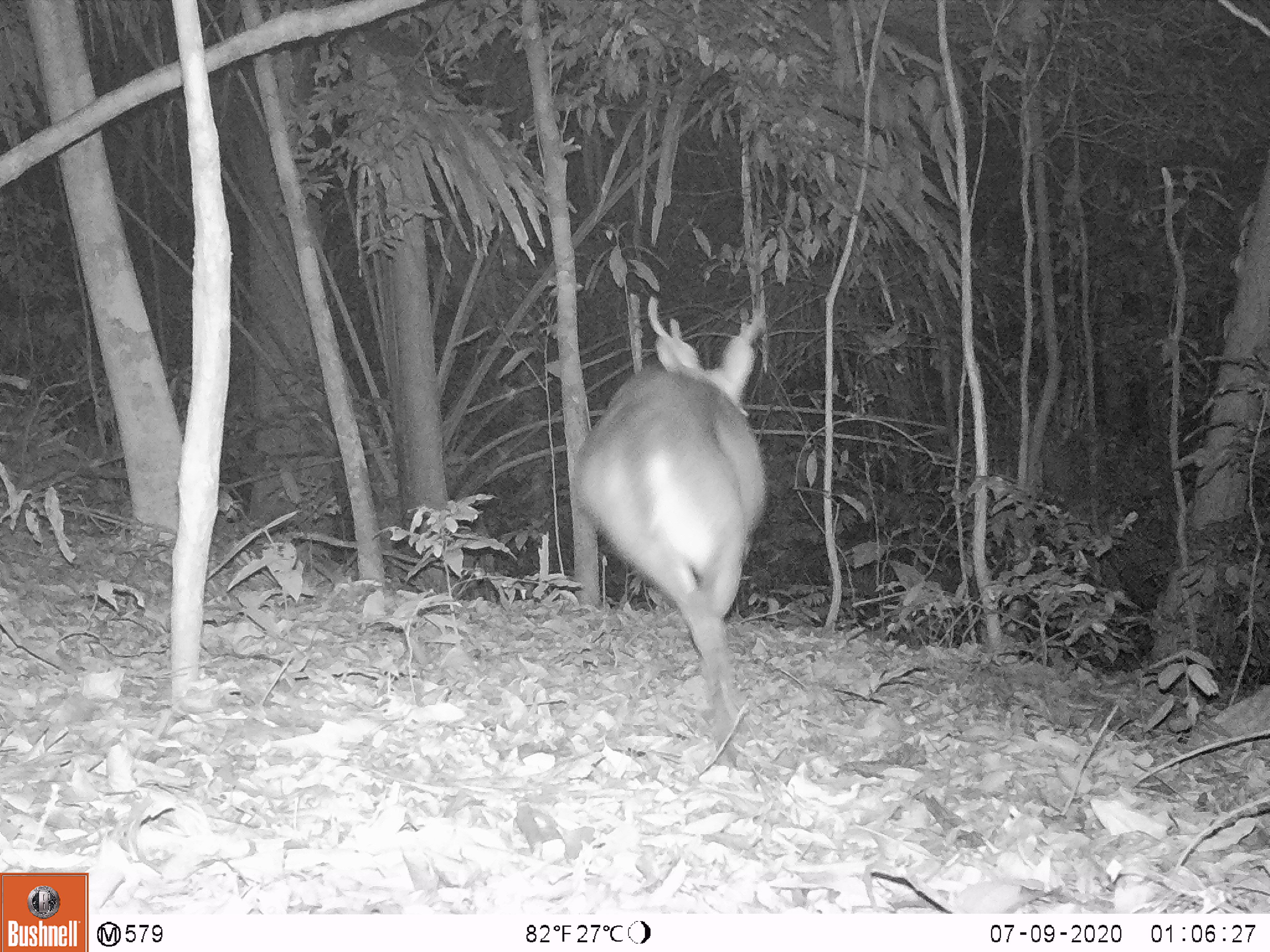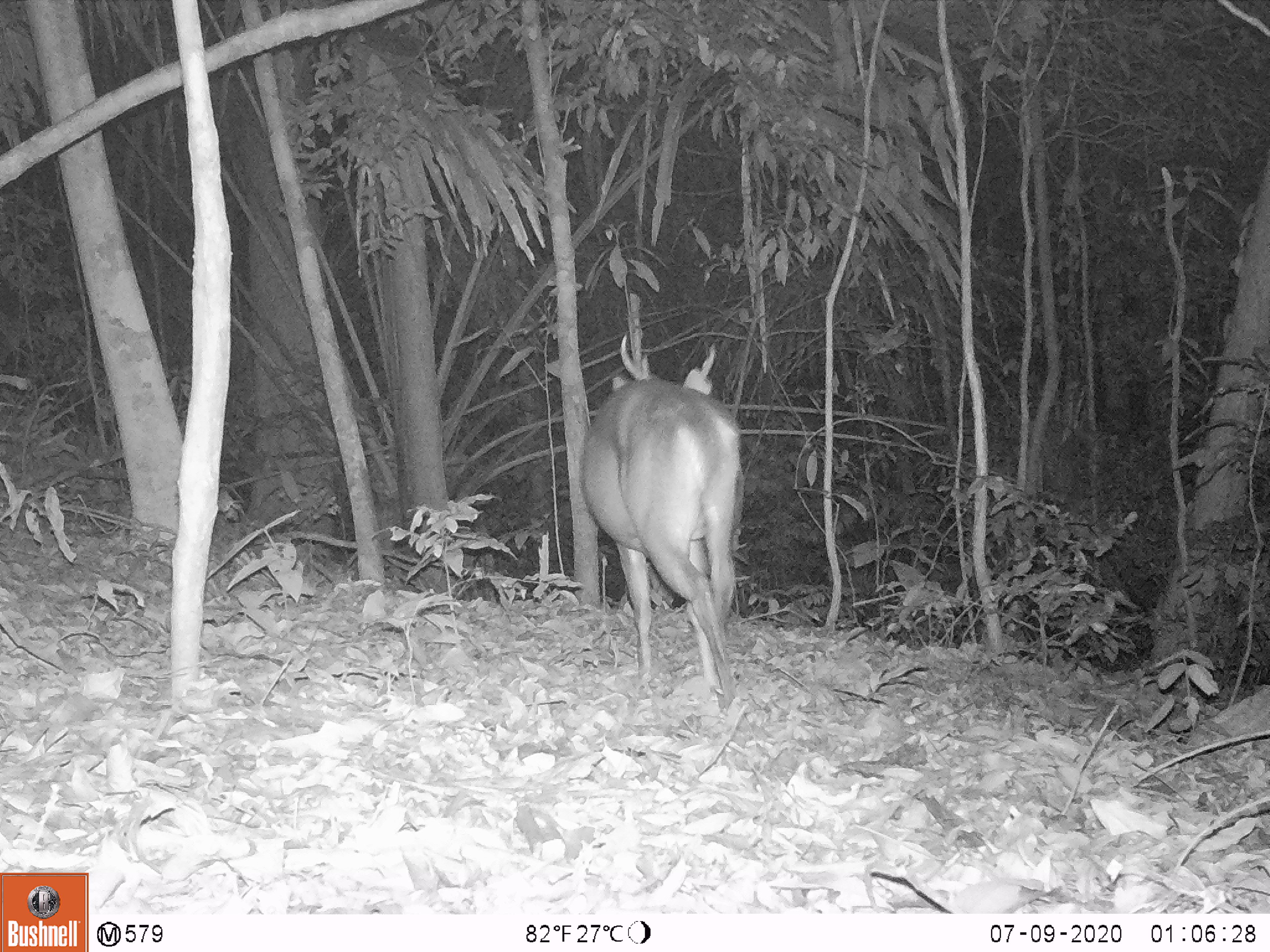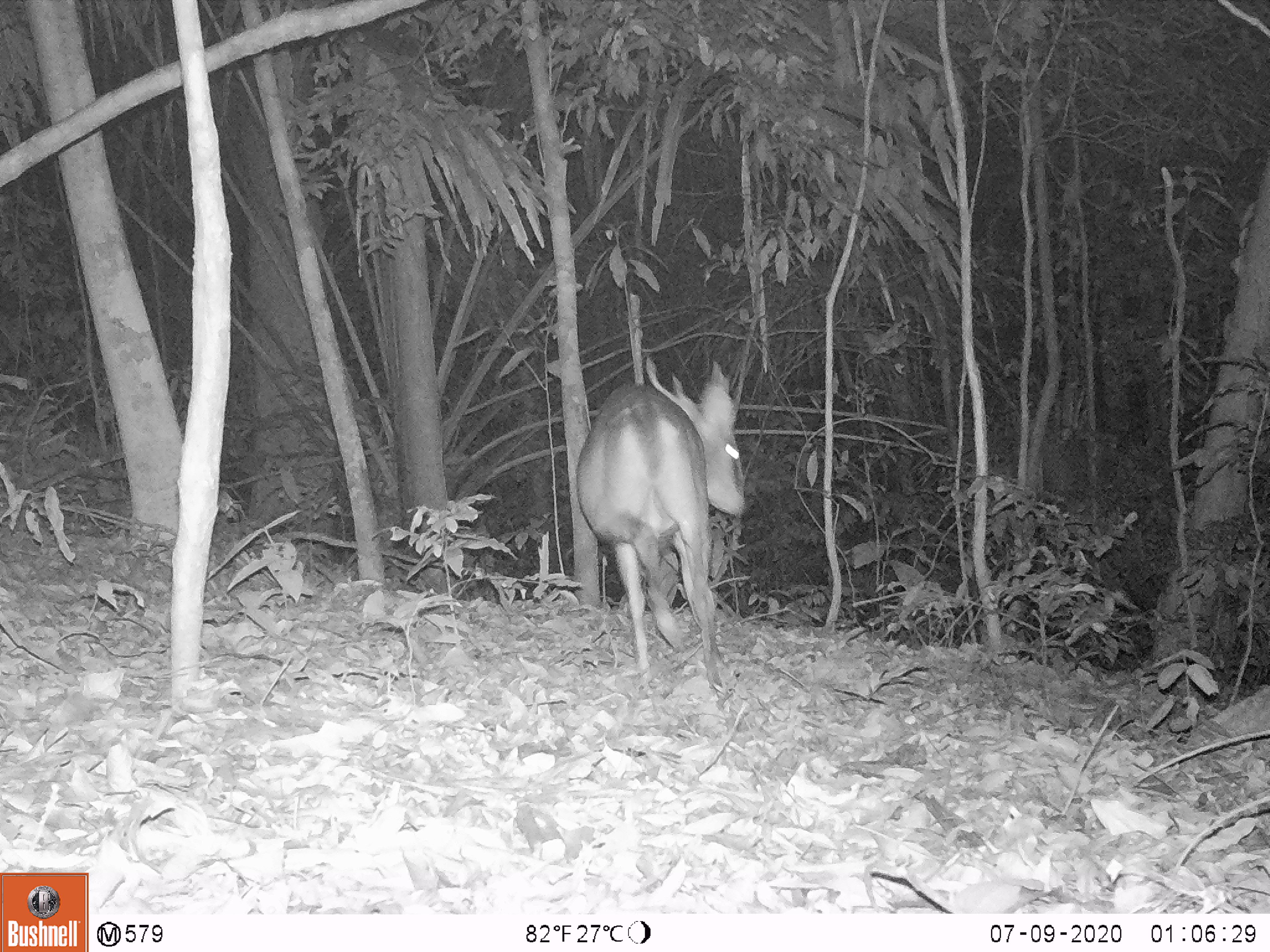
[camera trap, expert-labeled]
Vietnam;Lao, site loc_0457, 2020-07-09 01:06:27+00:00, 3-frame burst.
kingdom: Animalia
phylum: Chordata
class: Mammalia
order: Artiodactyla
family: Cervidae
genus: Muntiacus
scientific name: Muntiacus vuquangensis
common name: large-antlered muntjac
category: large antlered muntjac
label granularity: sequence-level